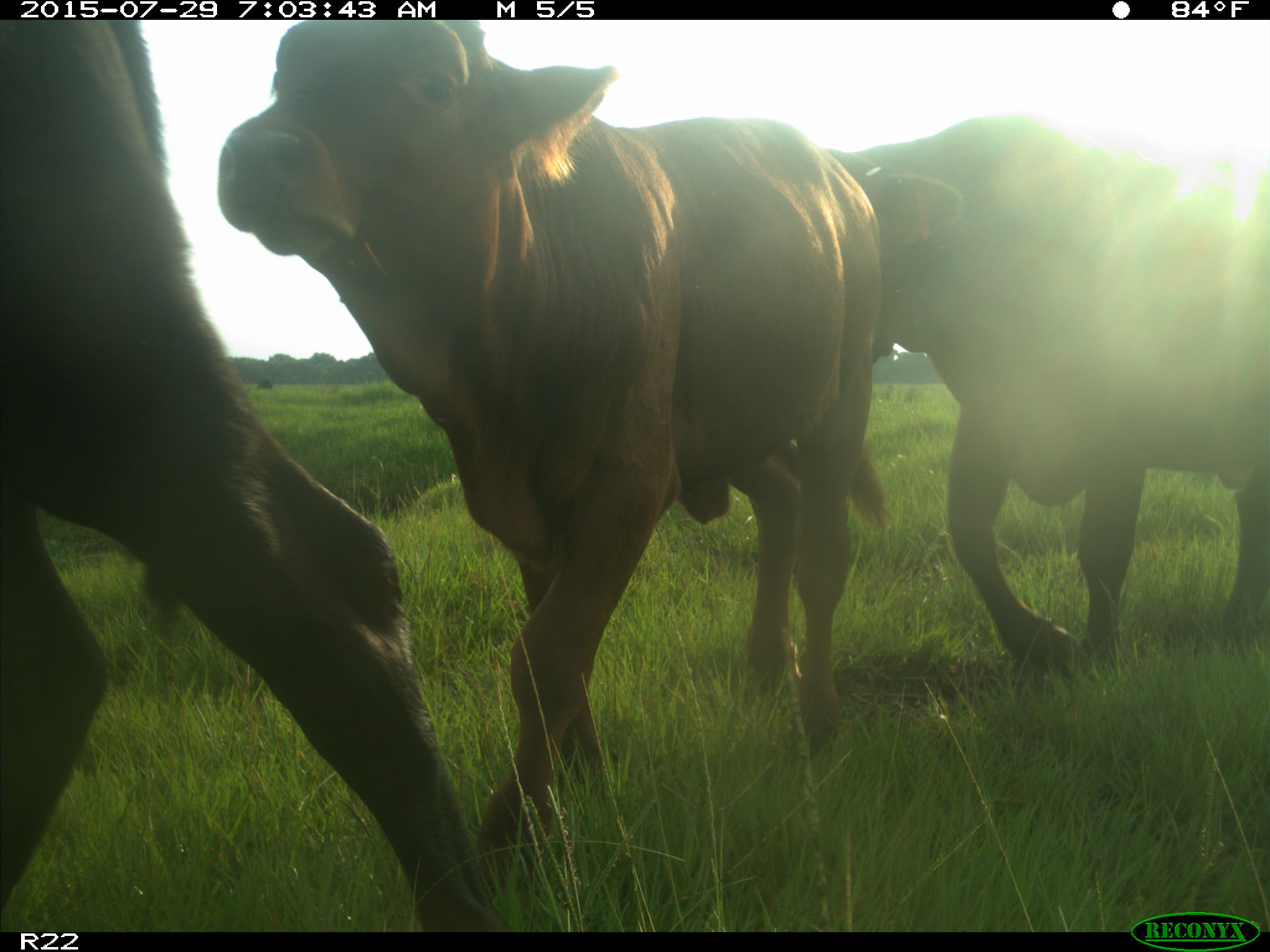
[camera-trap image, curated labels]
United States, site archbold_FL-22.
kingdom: Animalia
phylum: Chordata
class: Mammalia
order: Artiodactyla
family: Bovidae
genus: Bos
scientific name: Bos taurus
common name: domestic cow